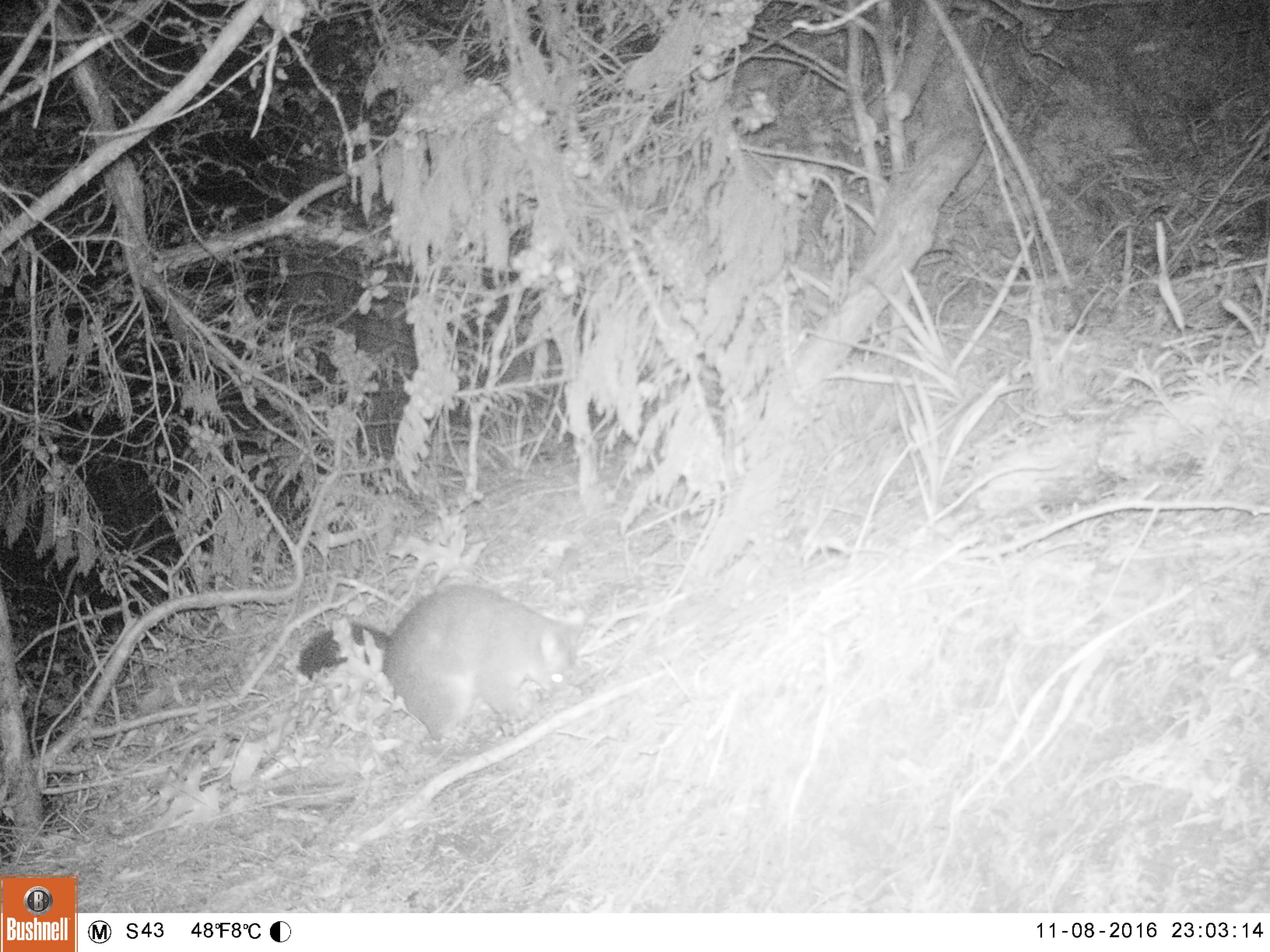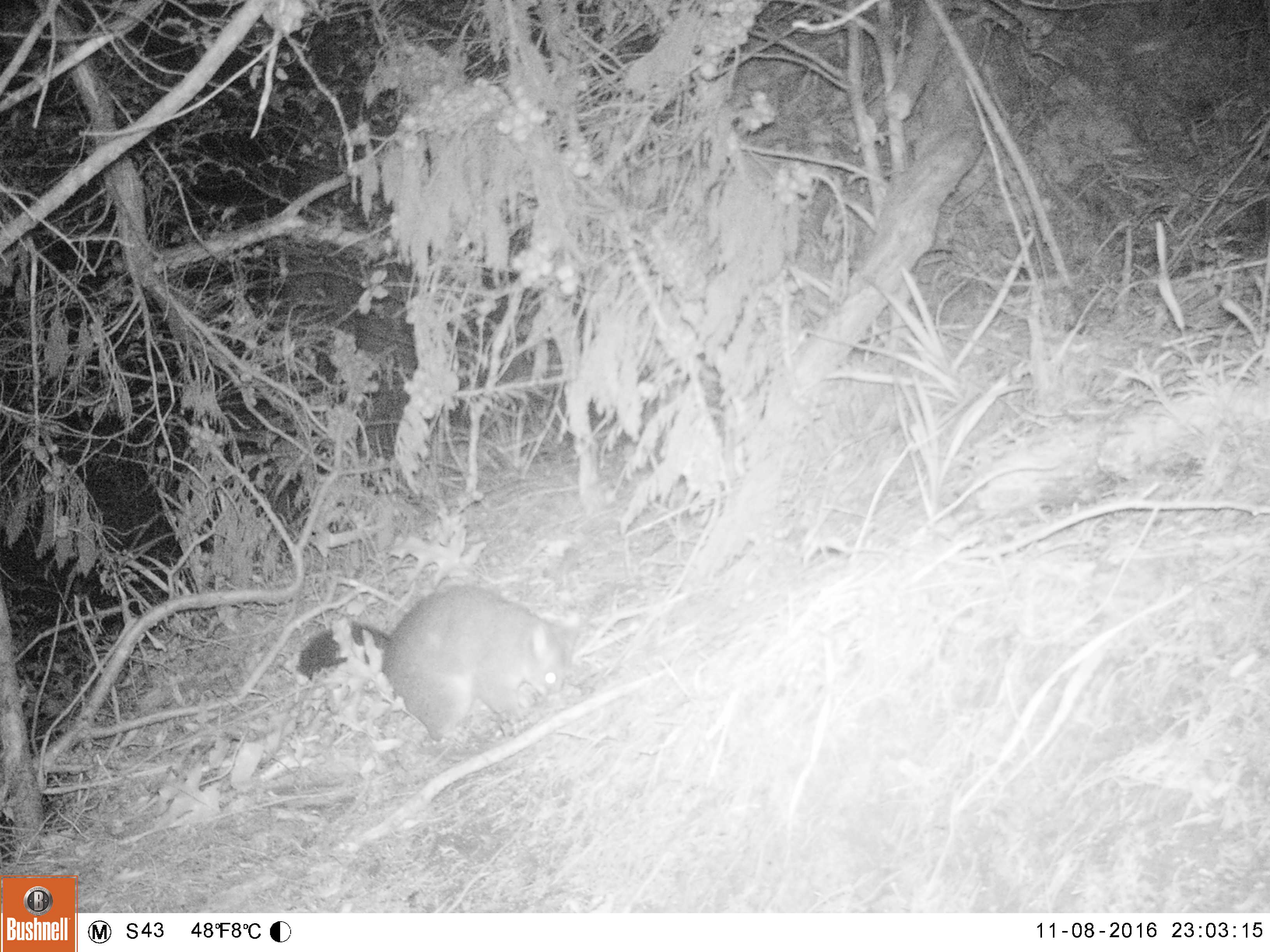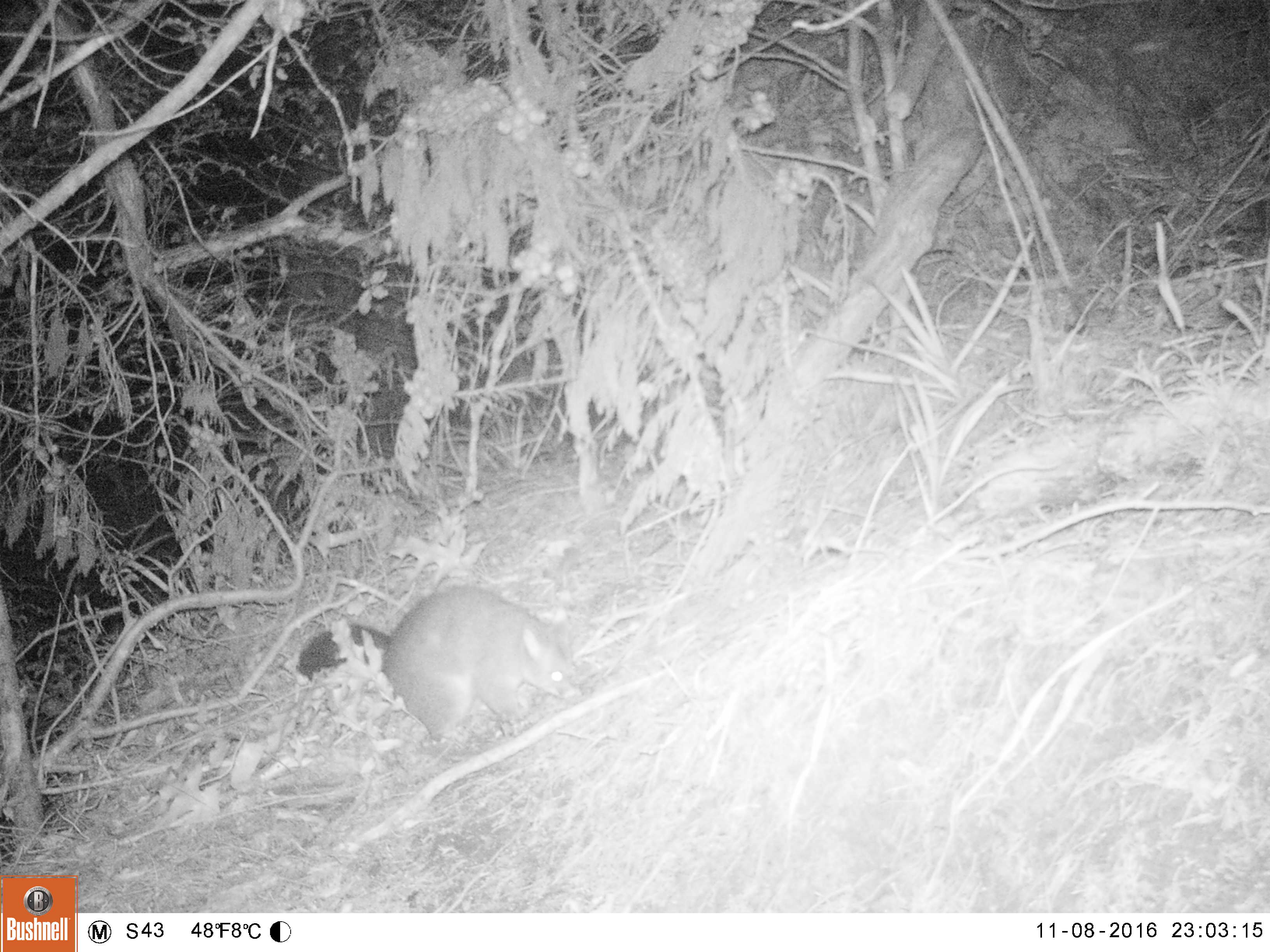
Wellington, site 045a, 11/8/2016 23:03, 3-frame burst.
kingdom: Animalia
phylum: Chordata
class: Mammalia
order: Didelphimorphia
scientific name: Didelphimorphia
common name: possum